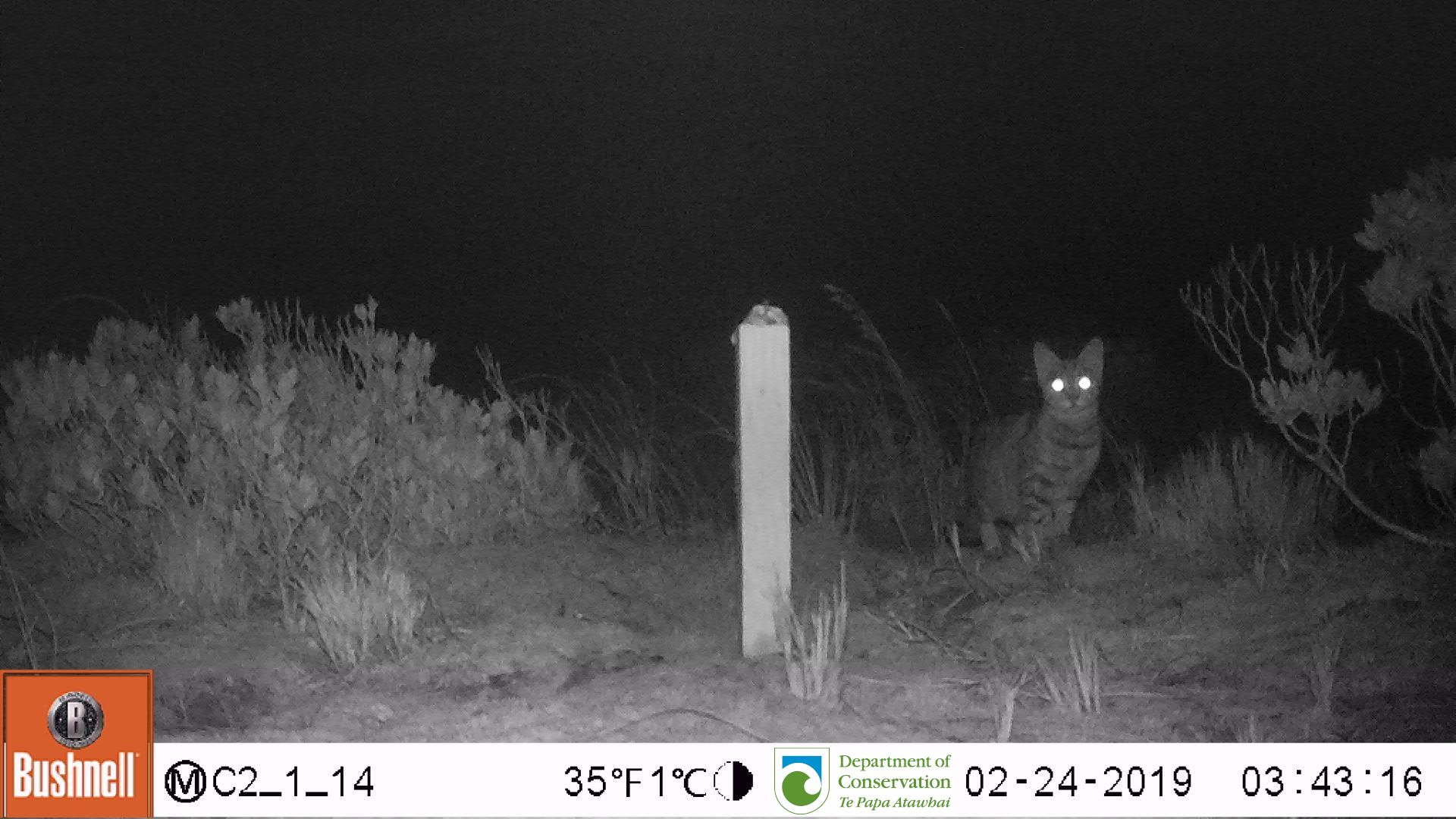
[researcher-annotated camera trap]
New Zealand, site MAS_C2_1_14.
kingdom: Animalia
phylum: Chordata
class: Mammalia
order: Carnivora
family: Felidae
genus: Felis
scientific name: Felis catus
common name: domestic cat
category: cat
Cat (domestic cat) (Felis catus).